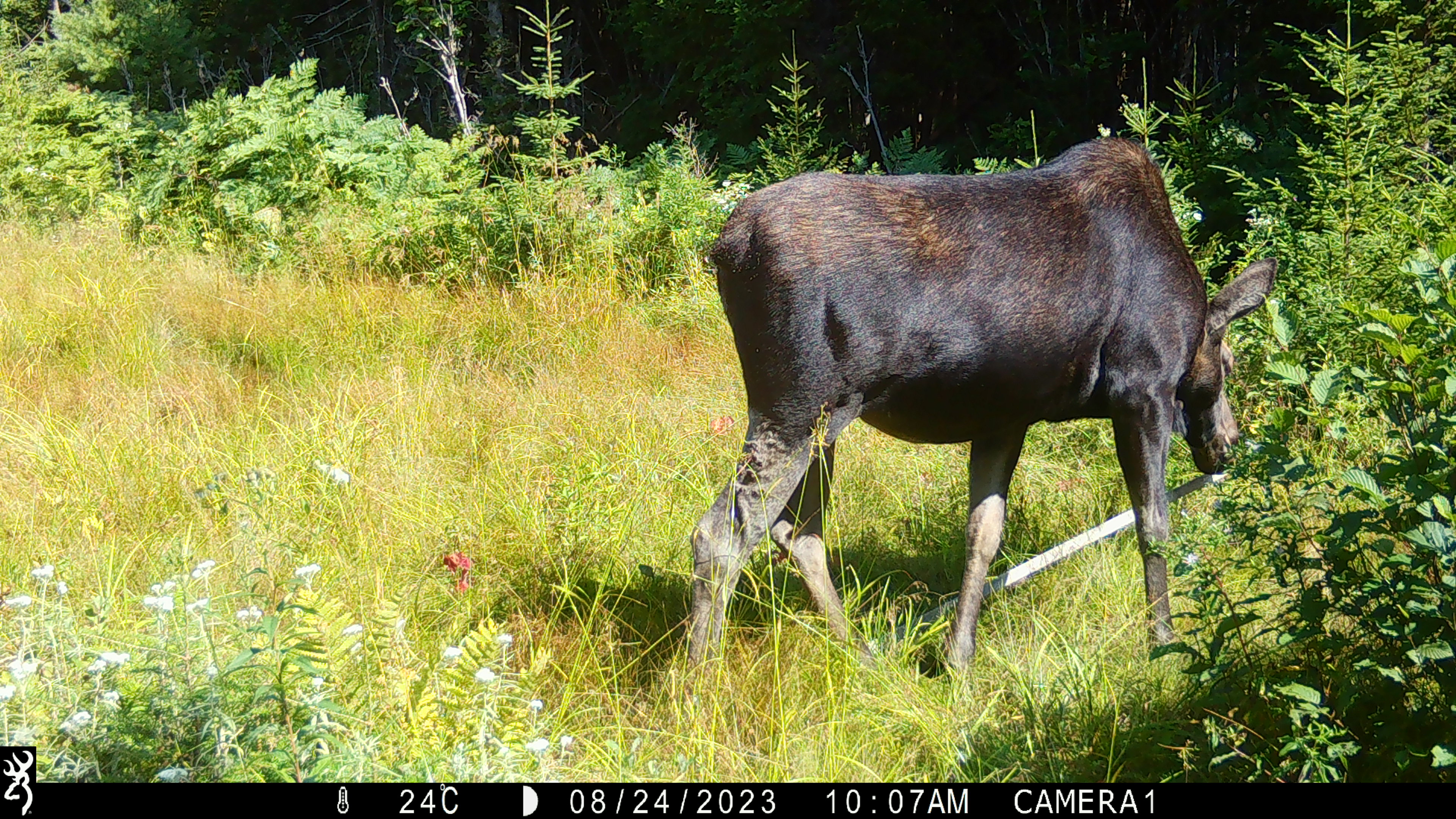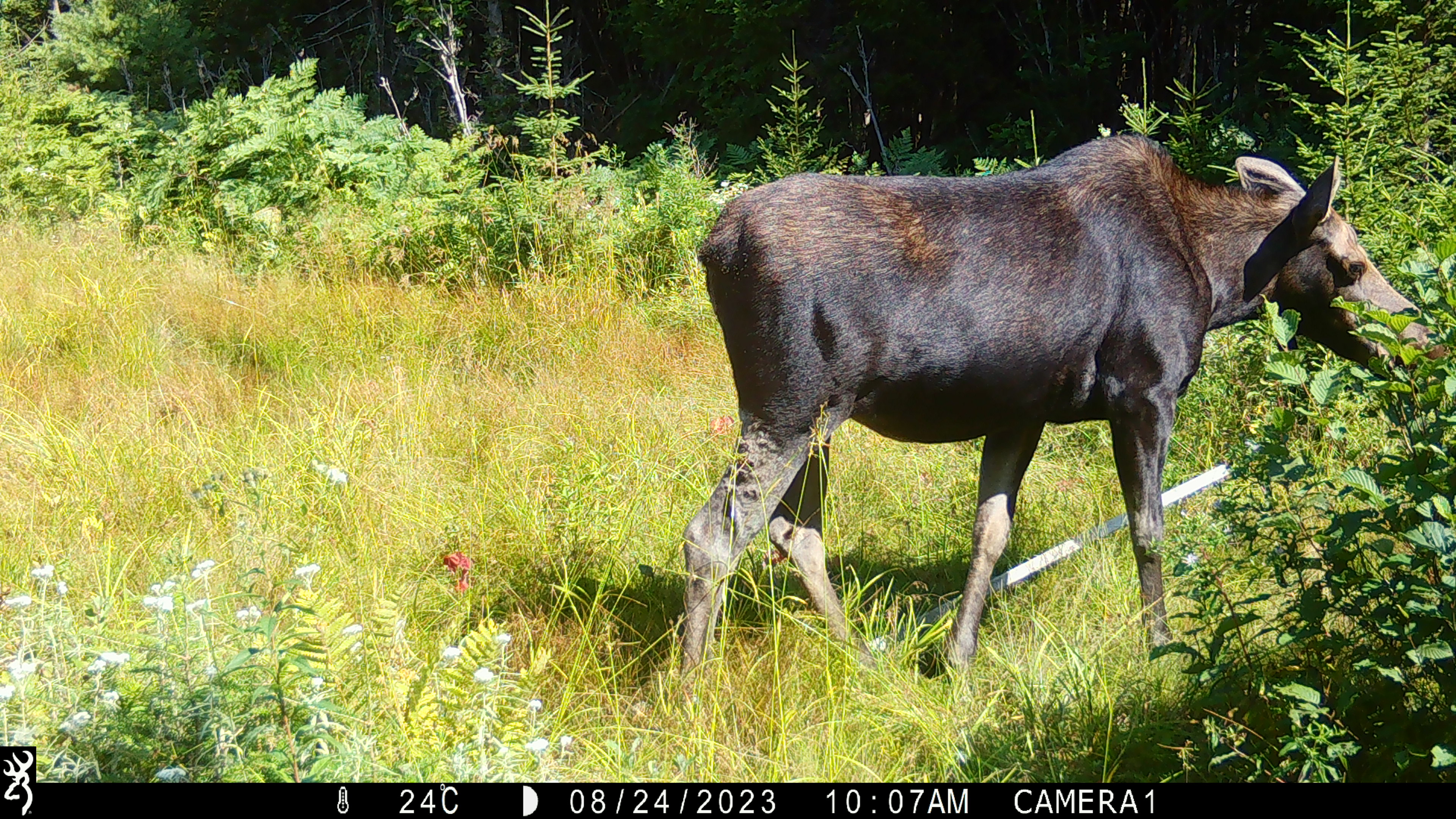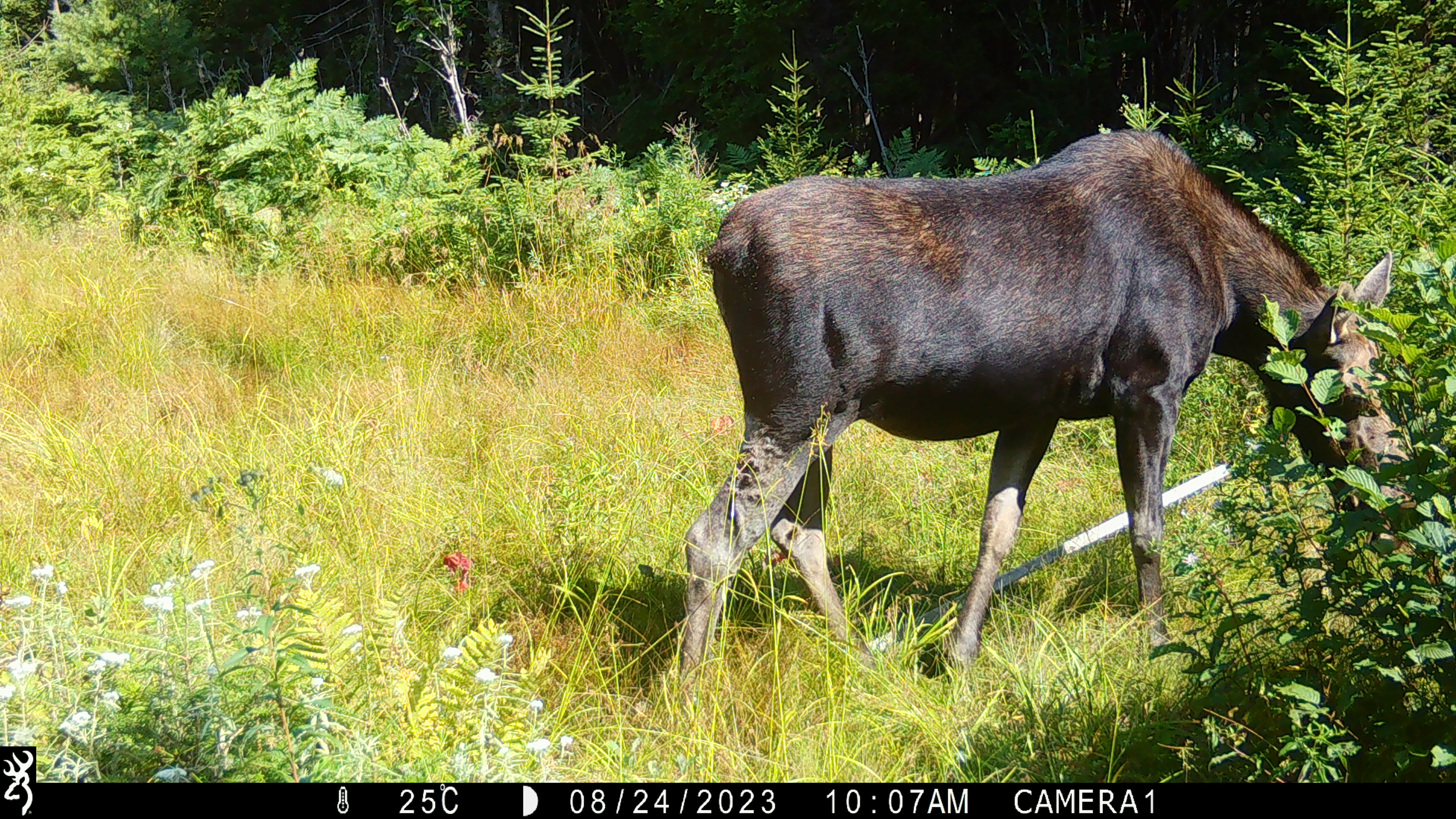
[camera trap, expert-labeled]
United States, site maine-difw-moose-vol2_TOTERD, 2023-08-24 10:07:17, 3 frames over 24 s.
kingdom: Animalia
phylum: Chordata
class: Mammalia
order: Artiodactyla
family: Cervidae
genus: Alces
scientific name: Alces alces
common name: moose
Moose (Alces alces).